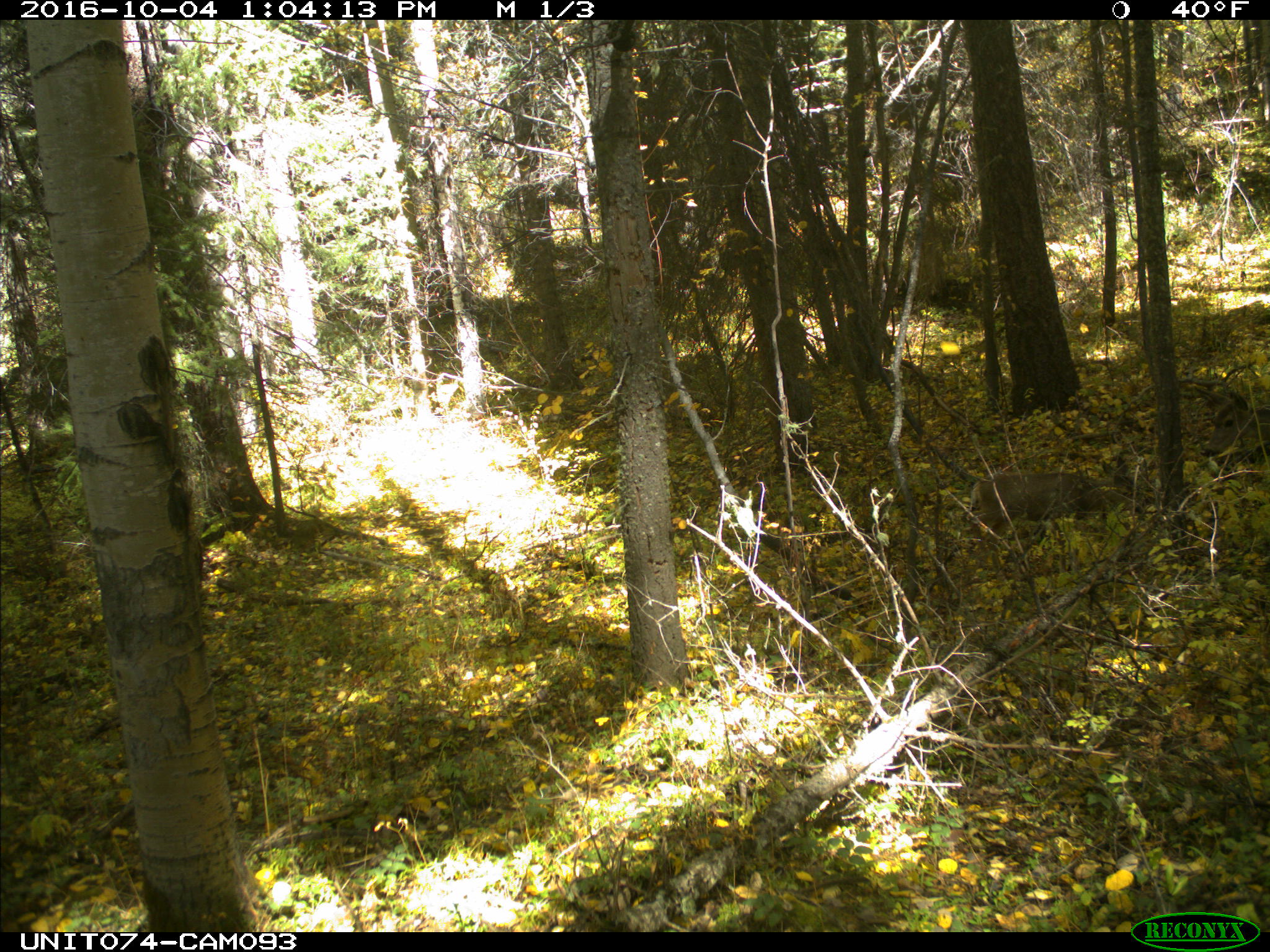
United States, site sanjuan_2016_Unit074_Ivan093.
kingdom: Animalia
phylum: Chordata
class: Mammalia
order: Artiodactyla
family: Cervidae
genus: Odocoileus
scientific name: Odocoileus hemionus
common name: mule deer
Odocoileus hemionus (mule deer).